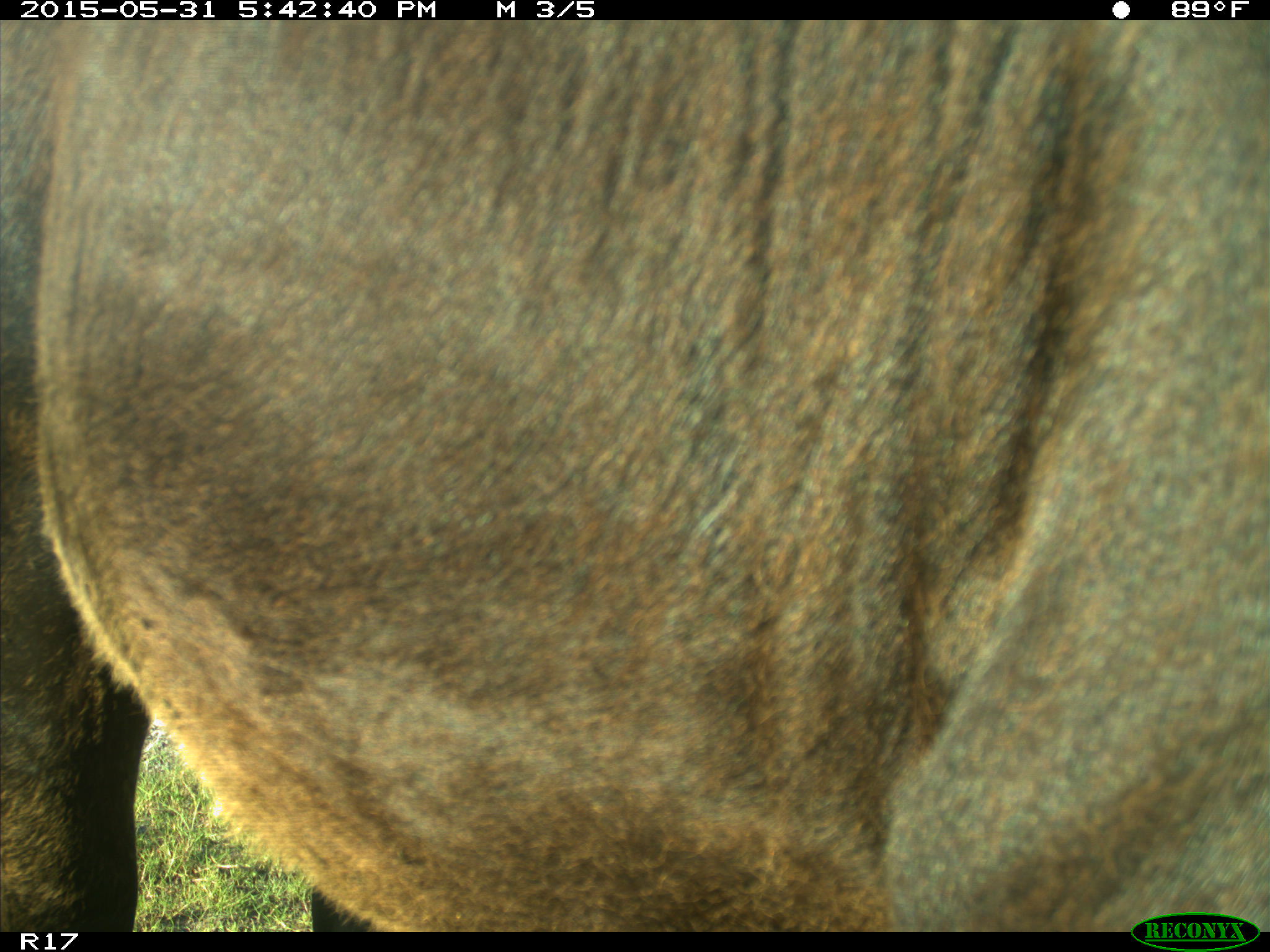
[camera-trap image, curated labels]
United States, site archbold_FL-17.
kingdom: Animalia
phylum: Chordata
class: Mammalia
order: Artiodactyla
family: Bovidae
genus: Bos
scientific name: Bos taurus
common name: domestic cow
Bos taurus (domestic cow).